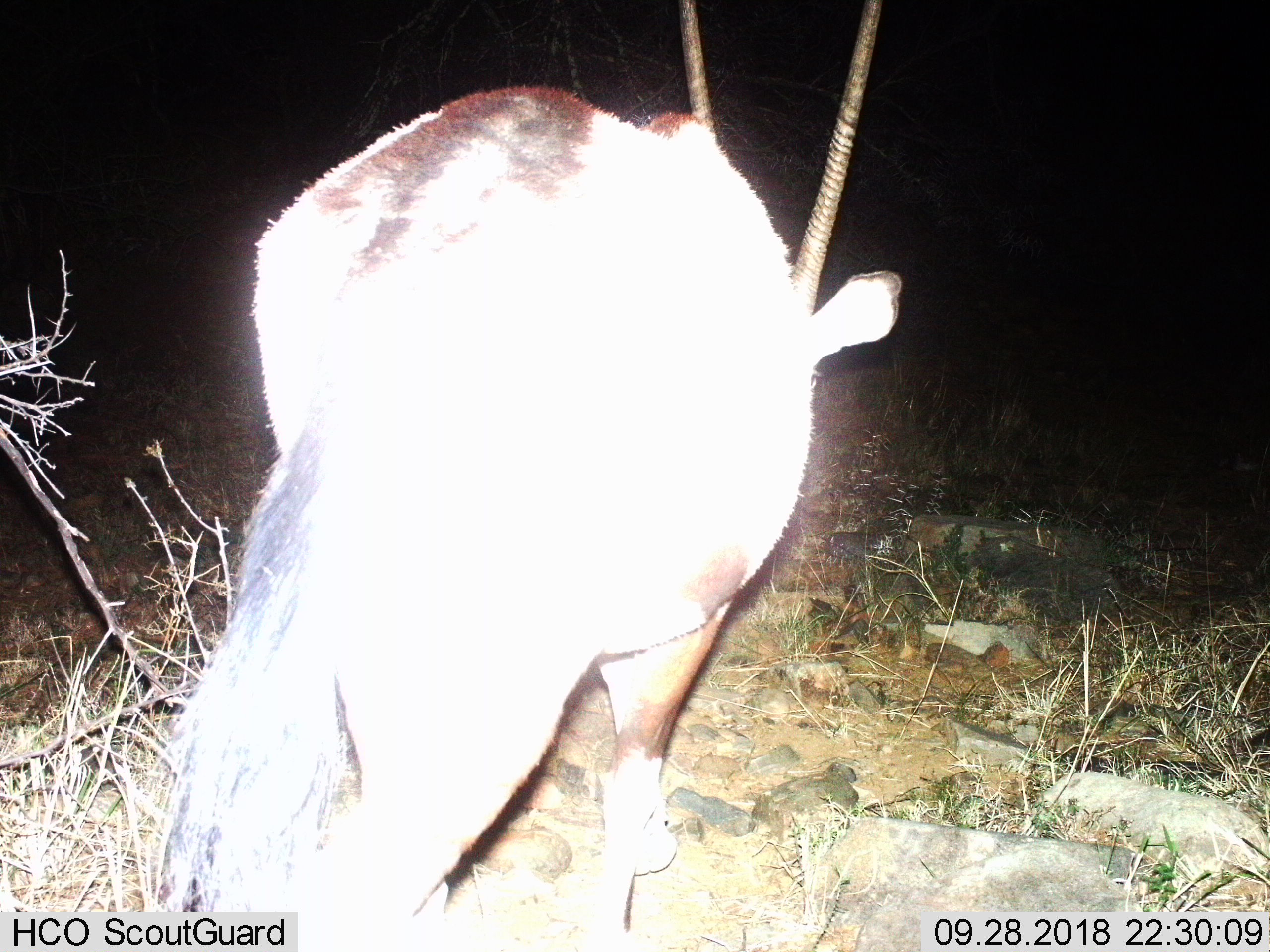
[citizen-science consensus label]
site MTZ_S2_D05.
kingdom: Animalia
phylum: Chordata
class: Mammalia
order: Artiodactyla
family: Bovidae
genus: Oryx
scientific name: Oryx gazella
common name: gemsbok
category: oryx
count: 1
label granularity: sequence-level